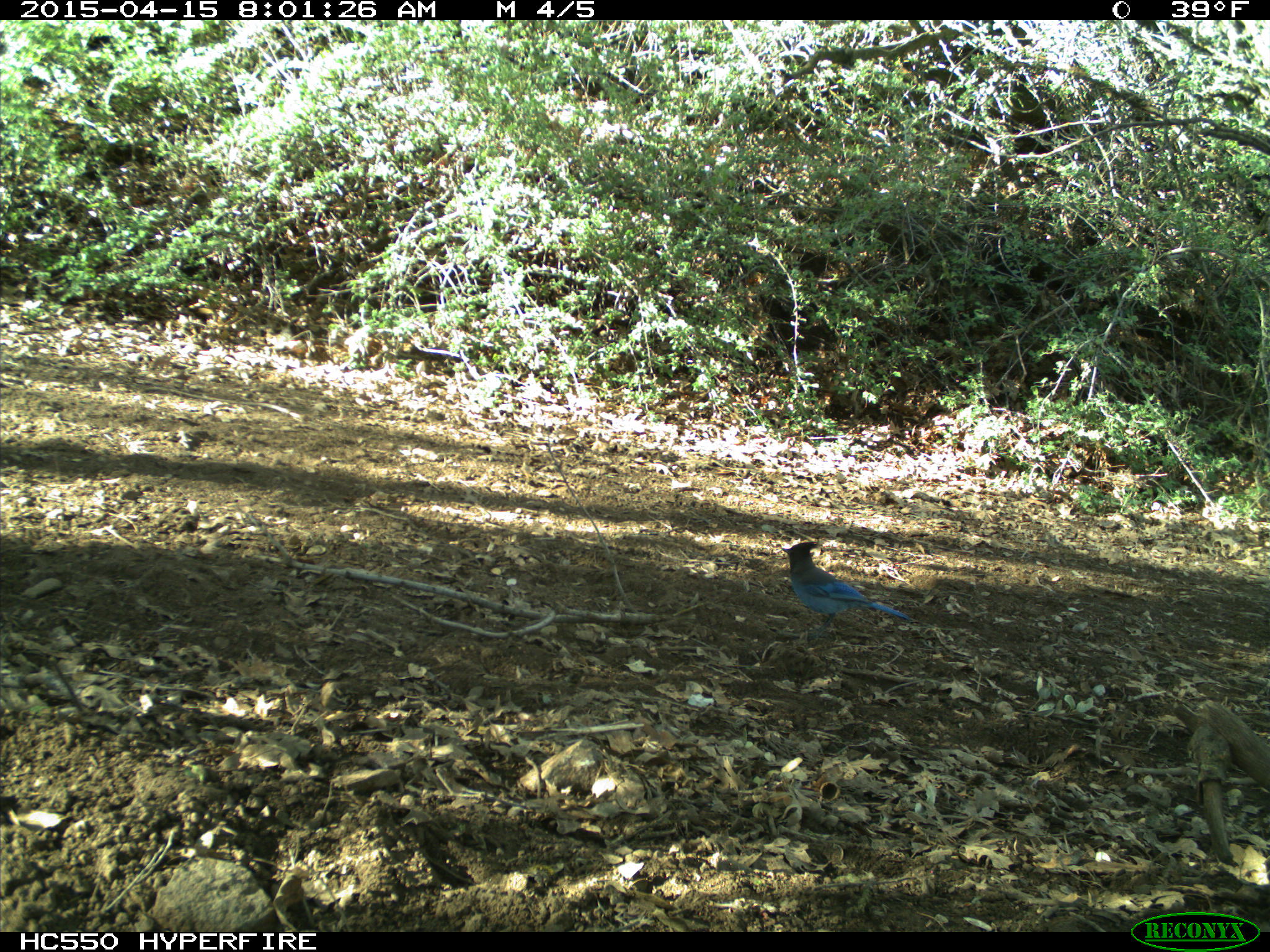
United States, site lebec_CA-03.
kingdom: Animalia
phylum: Chordata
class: Aves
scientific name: Aves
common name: birds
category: unidentified bird